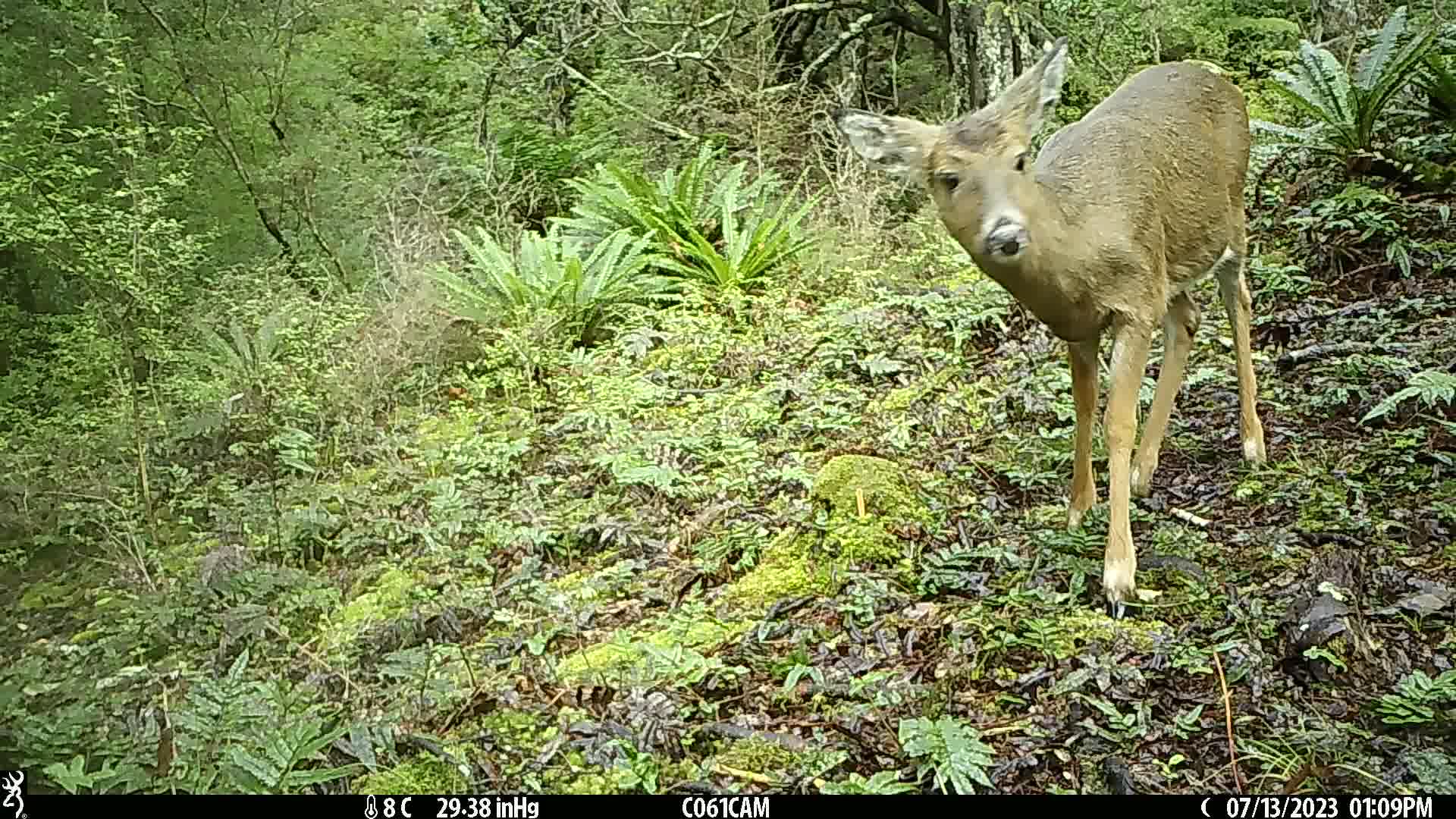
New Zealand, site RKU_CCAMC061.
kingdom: Animalia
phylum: Chordata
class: Mammalia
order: Artiodactyla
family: Cervidae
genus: Odocoileus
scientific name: Odocoileus virginianus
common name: white-tailed deer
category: white tailed deer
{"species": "white tailed deer (white-tailed deer) (Odocoileus virginianus)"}